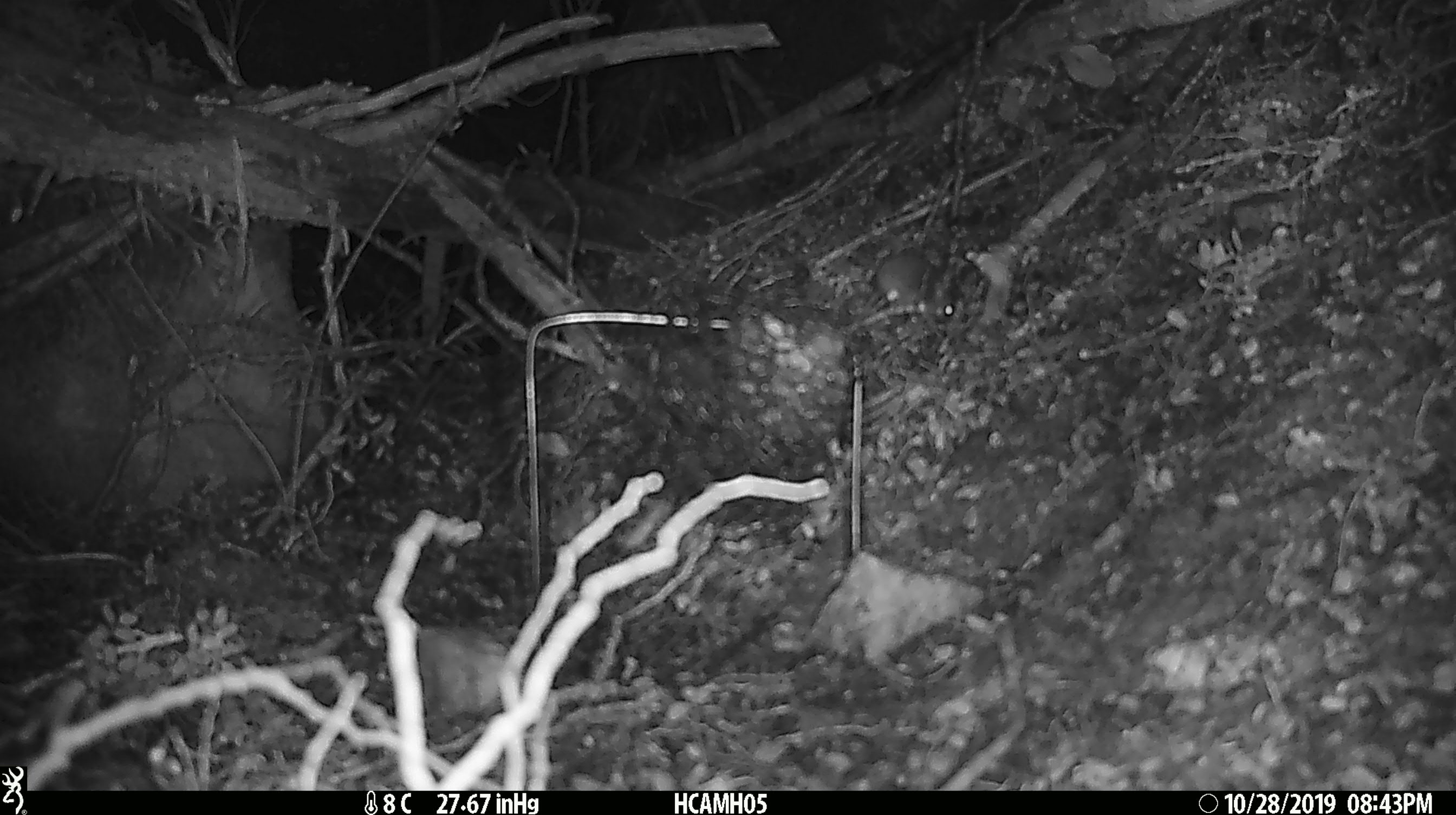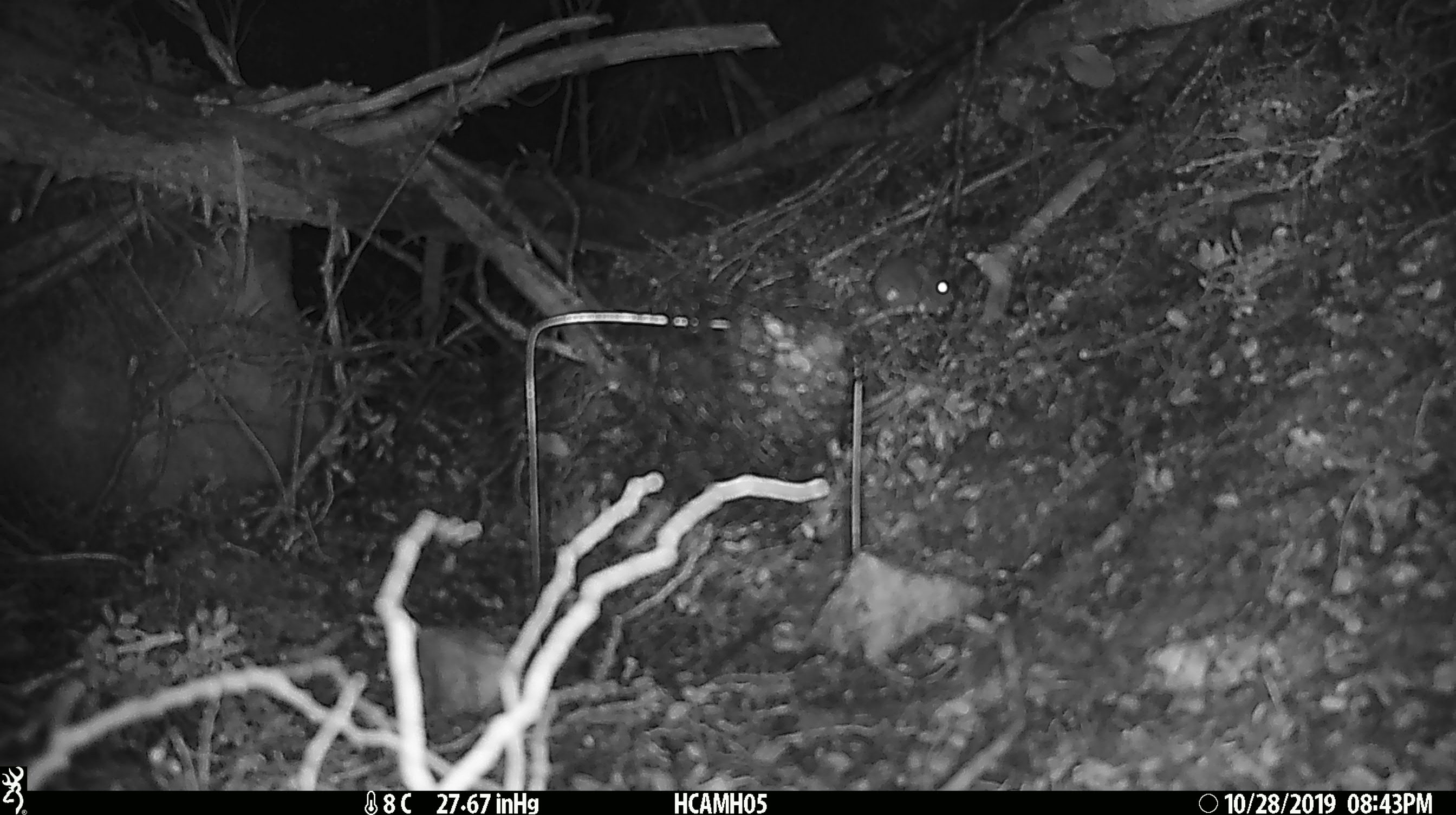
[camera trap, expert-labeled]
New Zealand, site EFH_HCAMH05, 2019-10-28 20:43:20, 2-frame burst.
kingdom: Animalia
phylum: Chordata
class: Mammalia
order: Rodentia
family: Muridae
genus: Mus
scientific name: Mus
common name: mouse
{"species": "mouse (Mus)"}